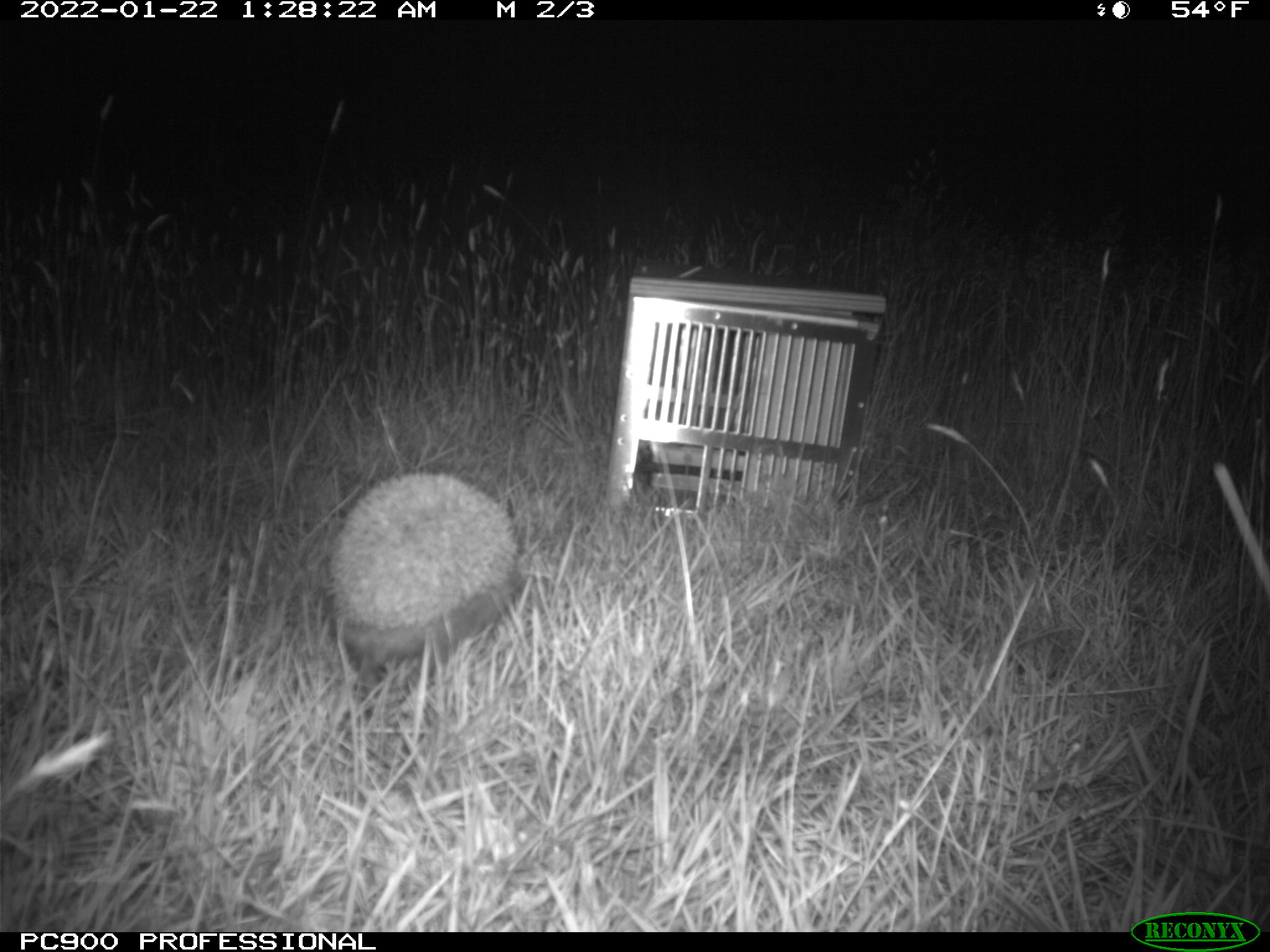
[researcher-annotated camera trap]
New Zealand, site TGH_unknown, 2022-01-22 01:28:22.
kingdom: Animalia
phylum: Chordata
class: Mammalia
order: Eulipotyphla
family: Erinaceidae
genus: Erinaceus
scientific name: Erinaceus europaeus europaeus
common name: european hedgehog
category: hedgehog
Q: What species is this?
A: Hedgehog (european hedgehog) (Erinaceus europaeus europaeus).